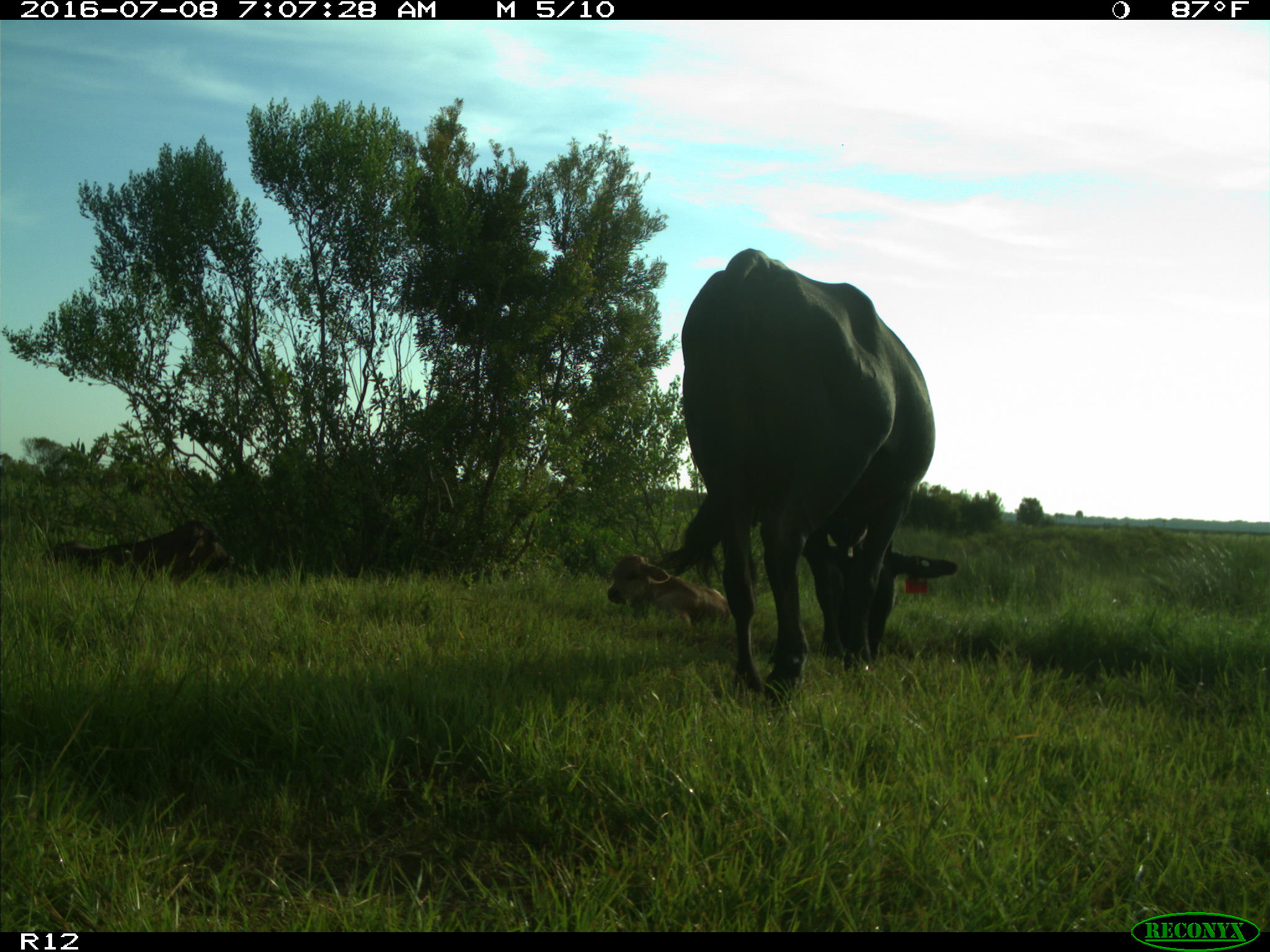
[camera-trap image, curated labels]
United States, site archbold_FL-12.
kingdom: Animalia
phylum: Chordata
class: Mammalia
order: Artiodactyla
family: Bovidae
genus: Bos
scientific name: Bos taurus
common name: domestic cow